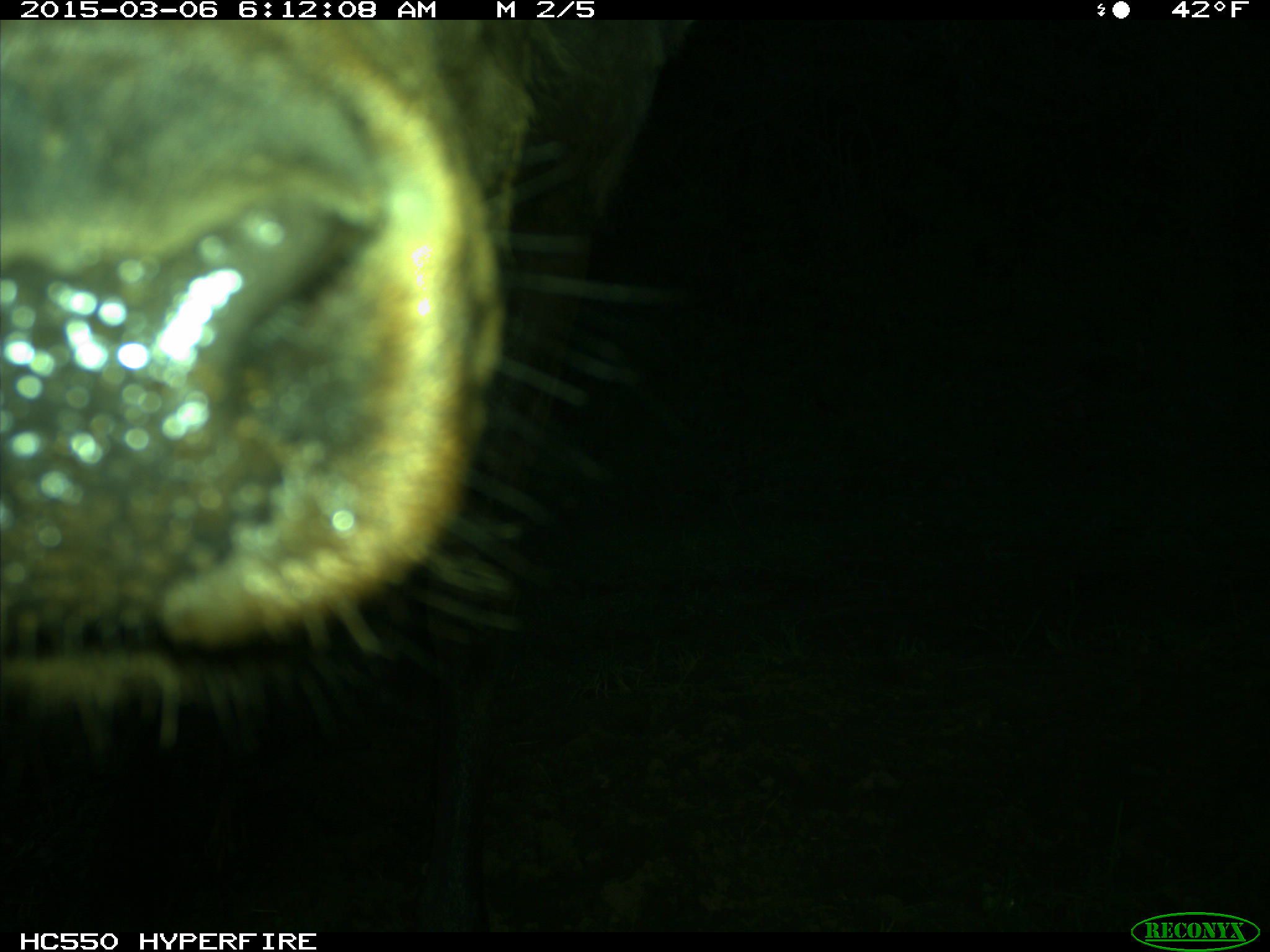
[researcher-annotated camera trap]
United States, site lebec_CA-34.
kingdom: Animalia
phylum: Chordata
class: Mammalia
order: Artiodactyla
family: Cervidae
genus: Cervus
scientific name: Cervus canadensis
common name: elk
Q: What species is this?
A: Cervus canadensis (elk).